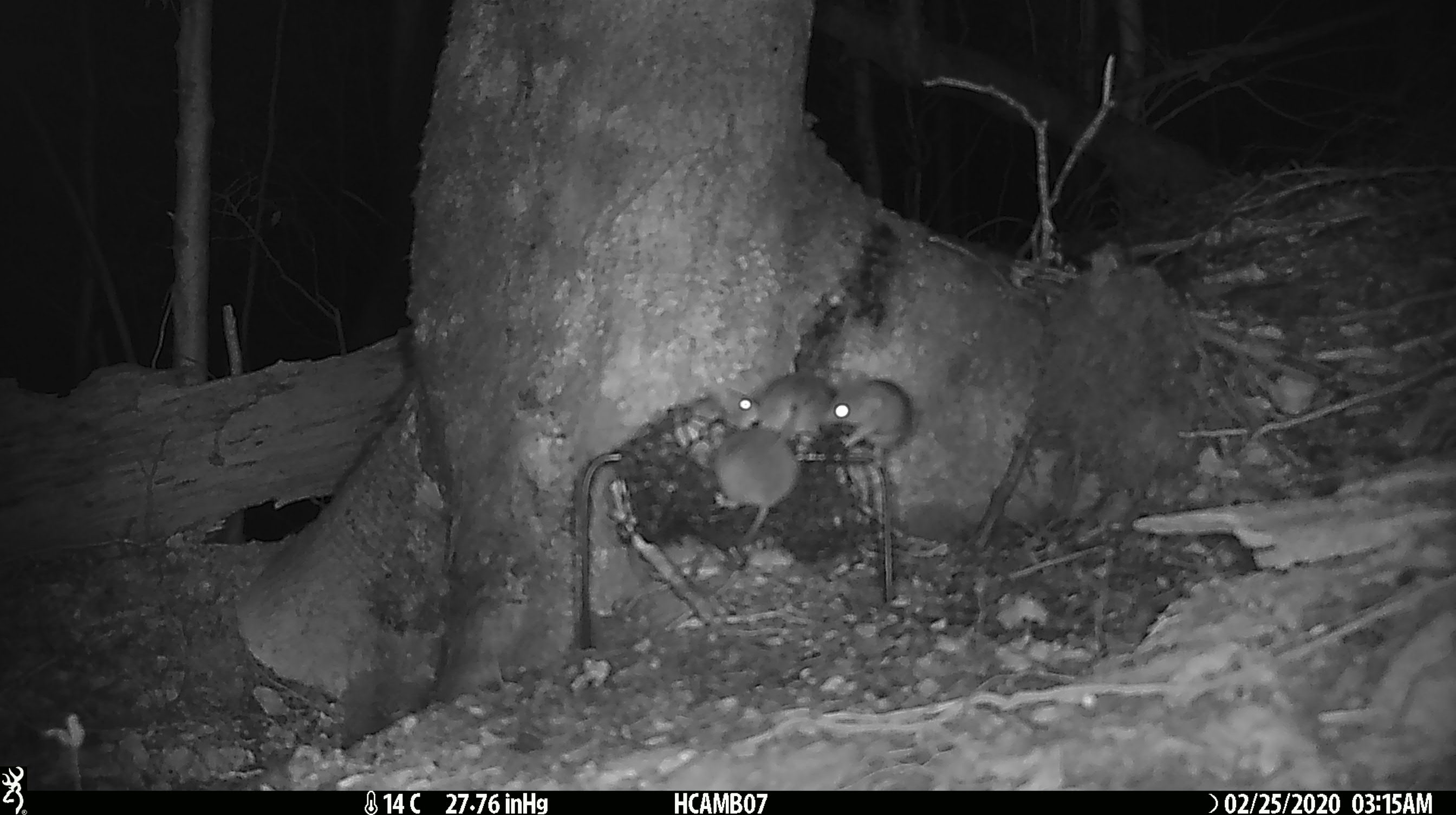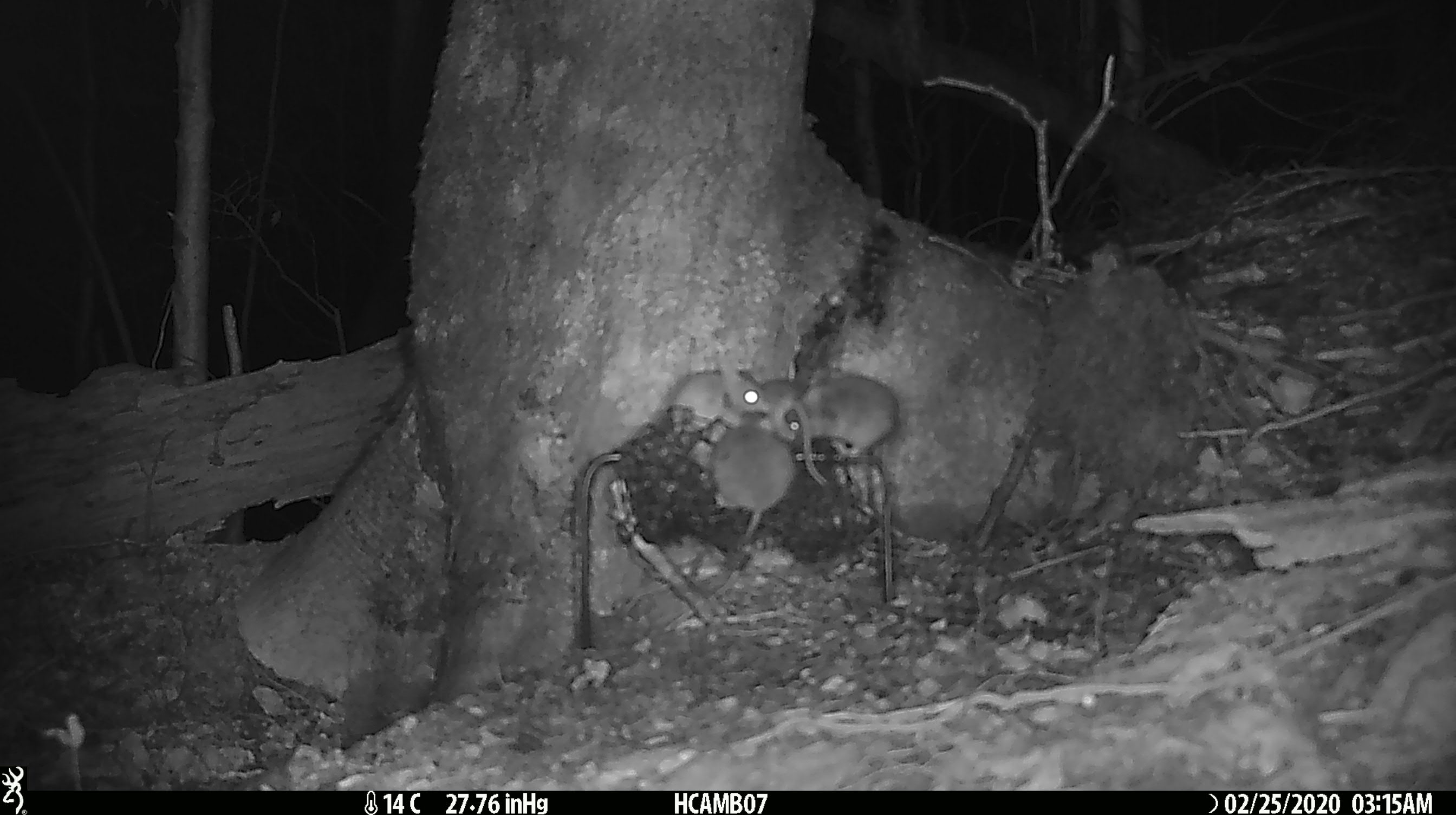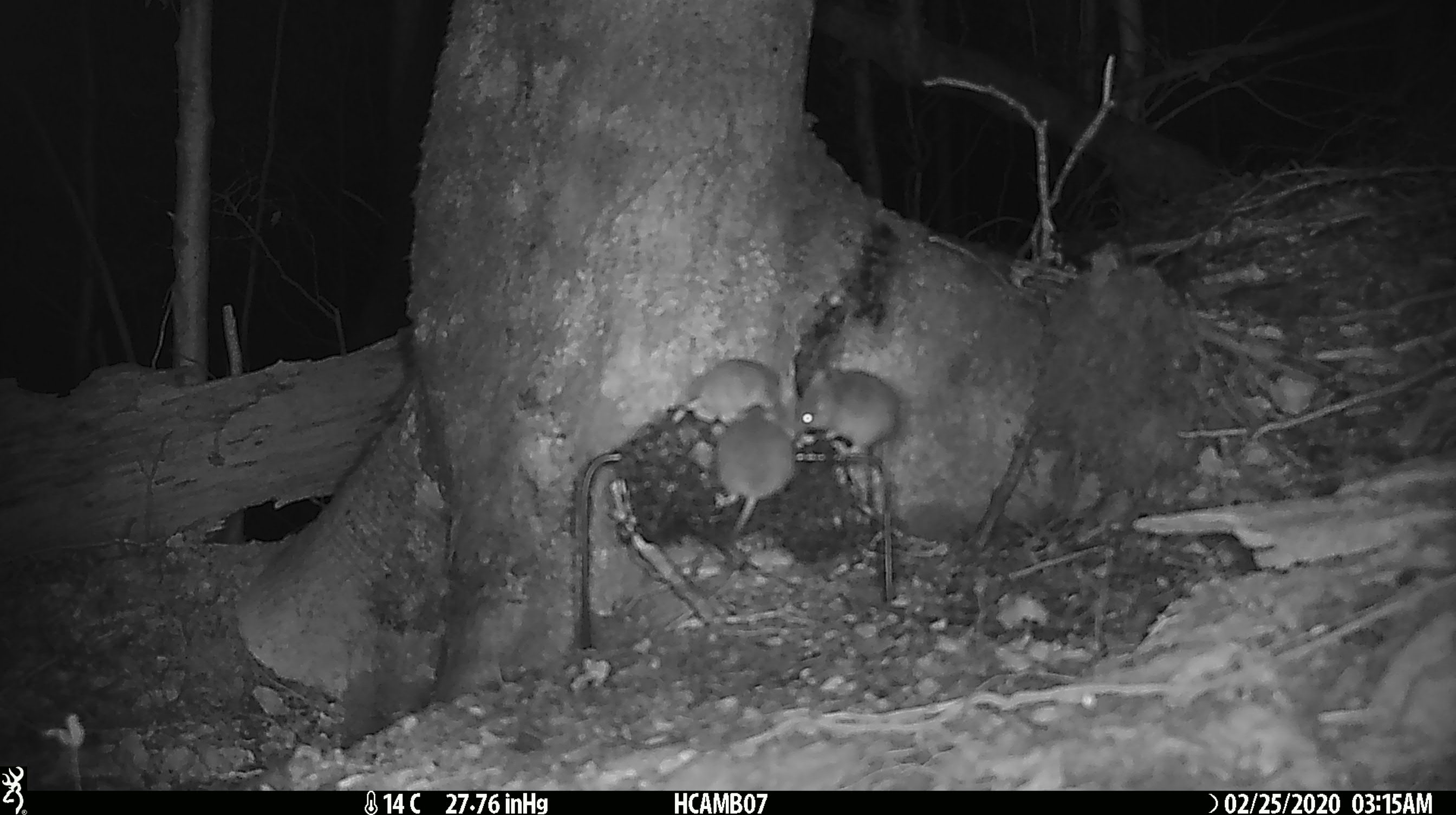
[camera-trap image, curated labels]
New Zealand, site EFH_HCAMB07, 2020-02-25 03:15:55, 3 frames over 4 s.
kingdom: Animalia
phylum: Chordata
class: Mammalia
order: Rodentia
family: Muridae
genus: Mus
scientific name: Mus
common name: mouse